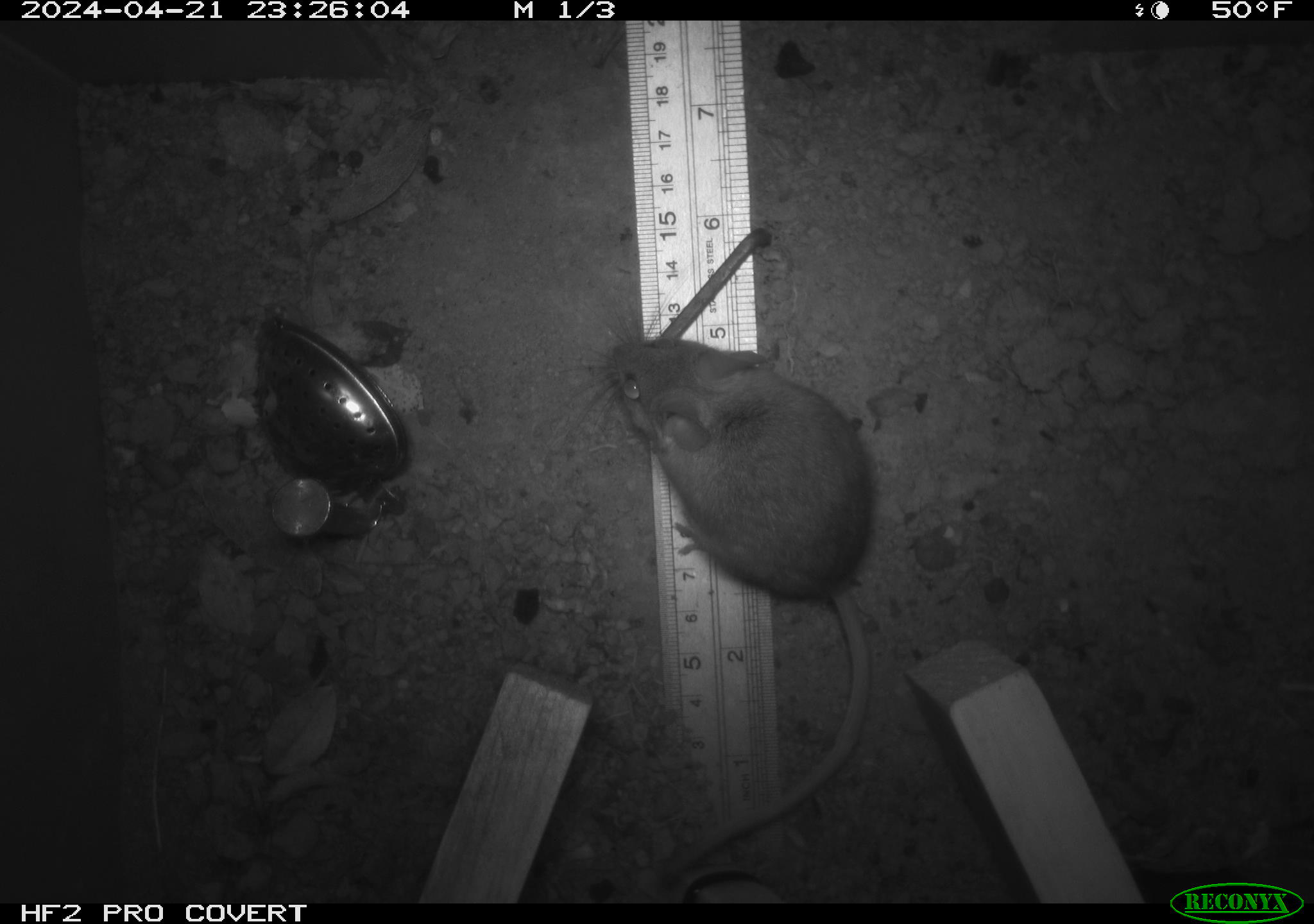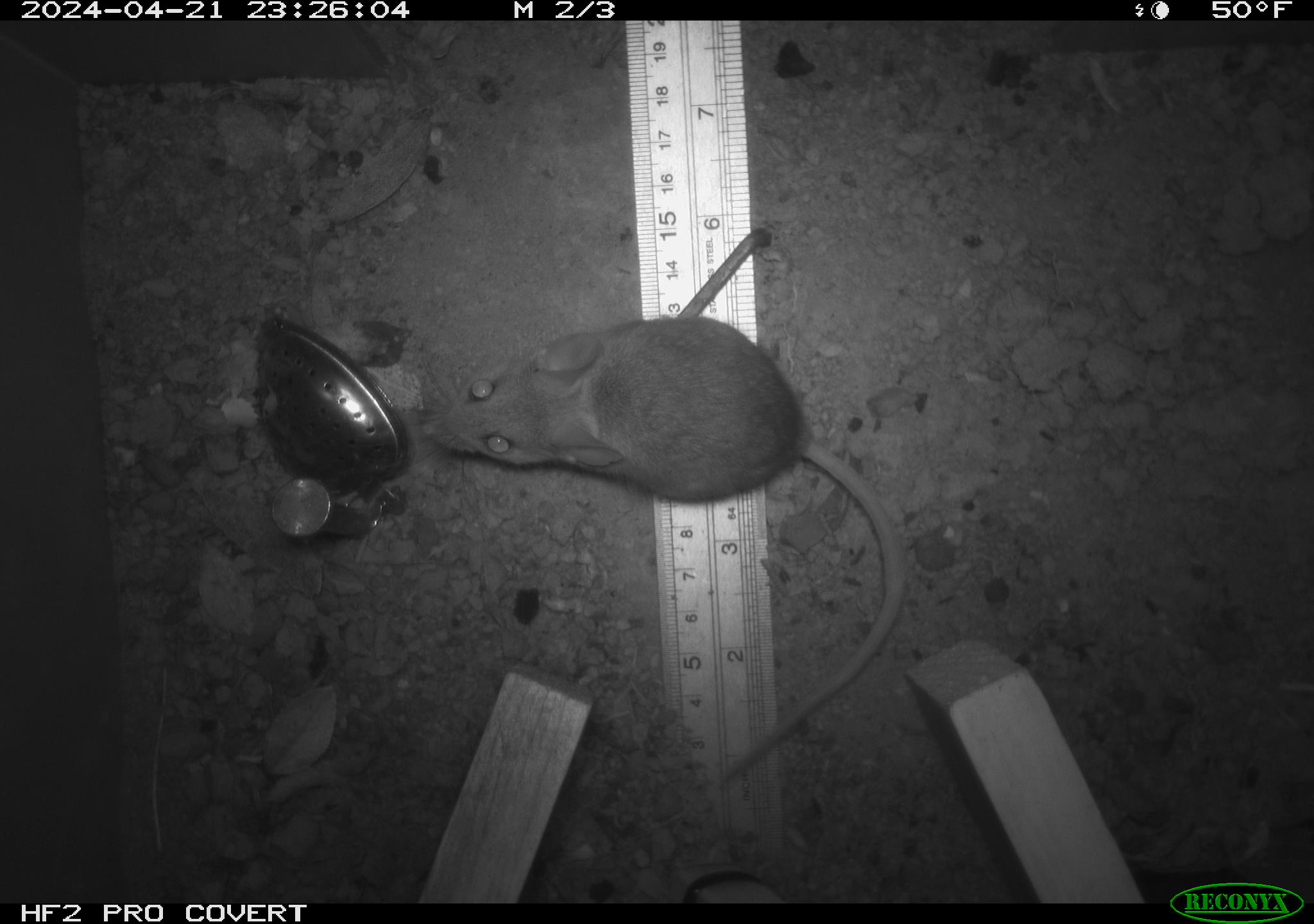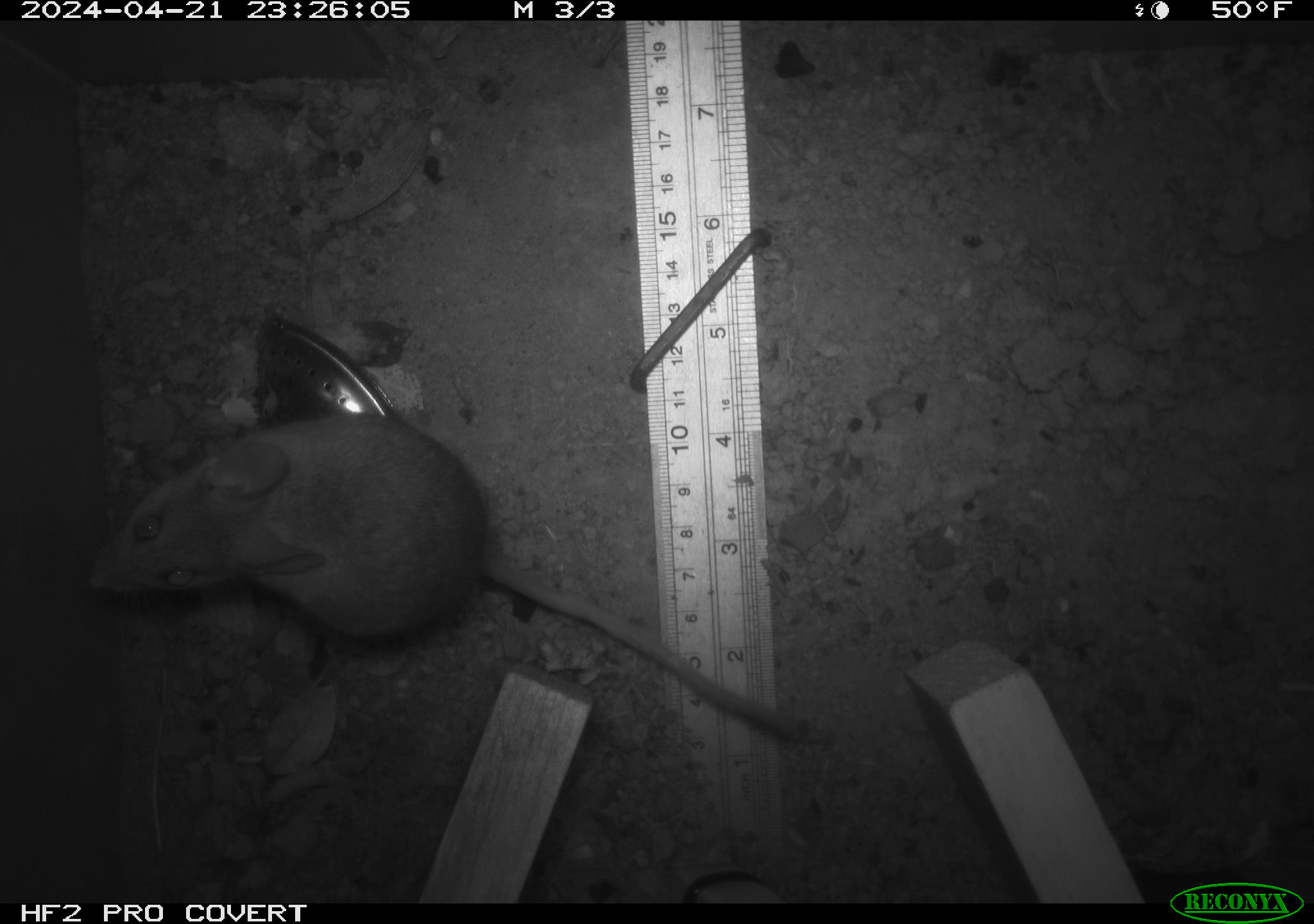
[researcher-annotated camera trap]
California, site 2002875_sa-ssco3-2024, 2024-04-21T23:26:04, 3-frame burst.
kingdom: Animalia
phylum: Chordata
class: Mammalia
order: Rodentia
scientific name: Rodentia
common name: mouse species